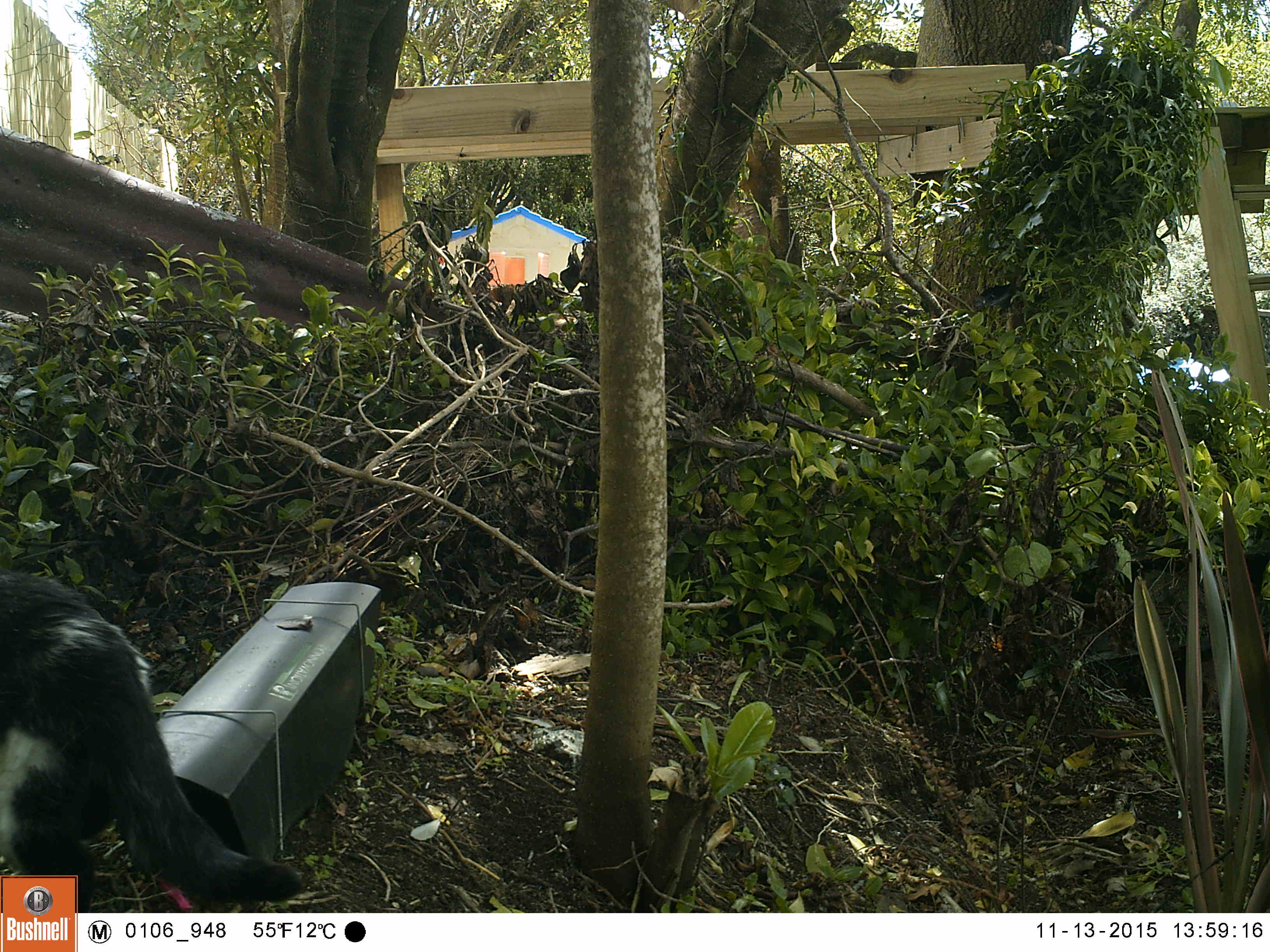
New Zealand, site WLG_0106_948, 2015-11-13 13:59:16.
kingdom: Animalia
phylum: Chordata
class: Mammalia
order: Carnivora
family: Felidae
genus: Felis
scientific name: Felis catus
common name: domestic cat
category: cat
Cat (domestic cat) (Felis catus).